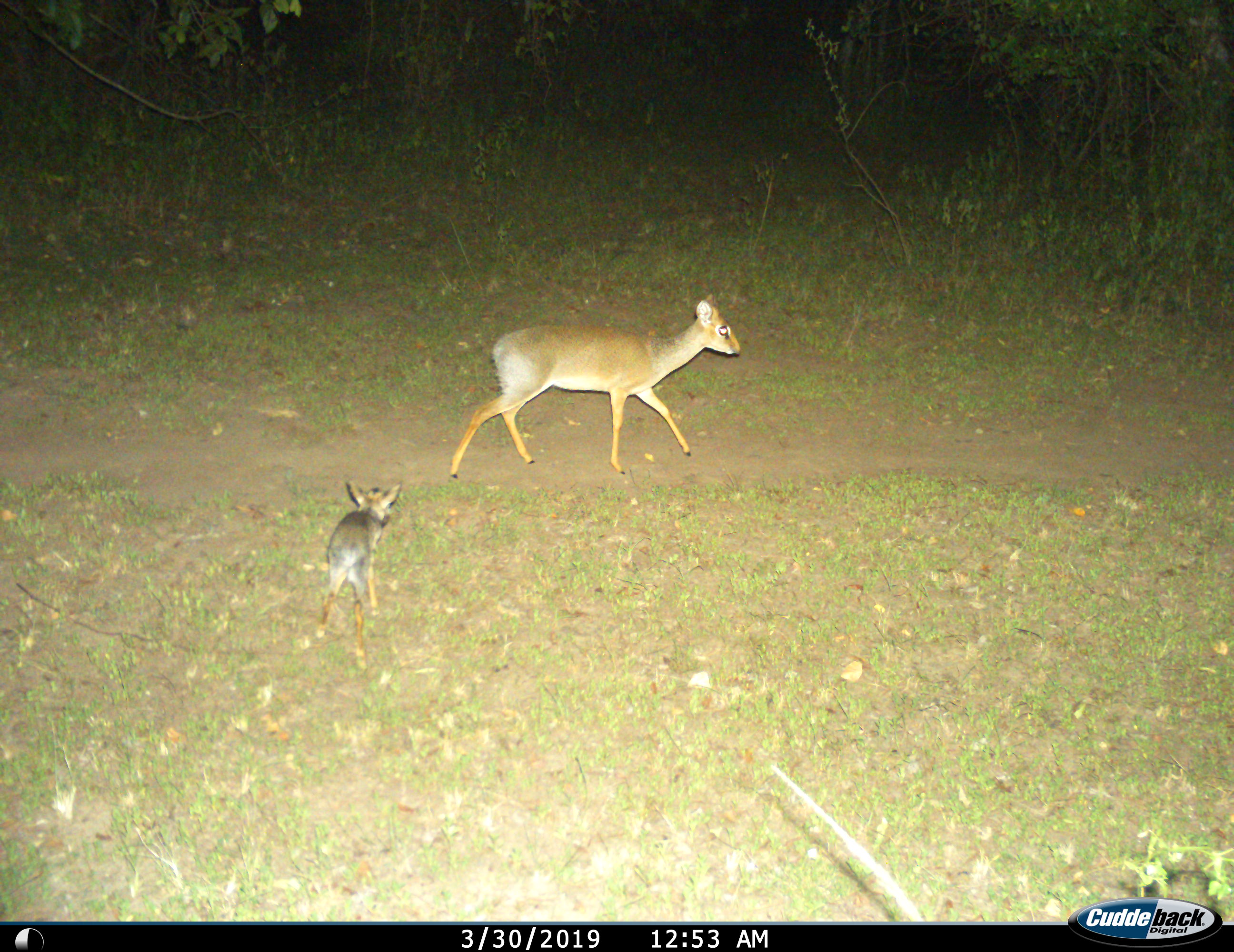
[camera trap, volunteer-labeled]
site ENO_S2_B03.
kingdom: Animalia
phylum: Chordata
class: Mammalia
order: Artiodactyla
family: Bovidae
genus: Madoqua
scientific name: Madoqua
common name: dik-dik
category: dikdik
Dikdik (dik-dik) (Madoqua), count 2. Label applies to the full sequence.